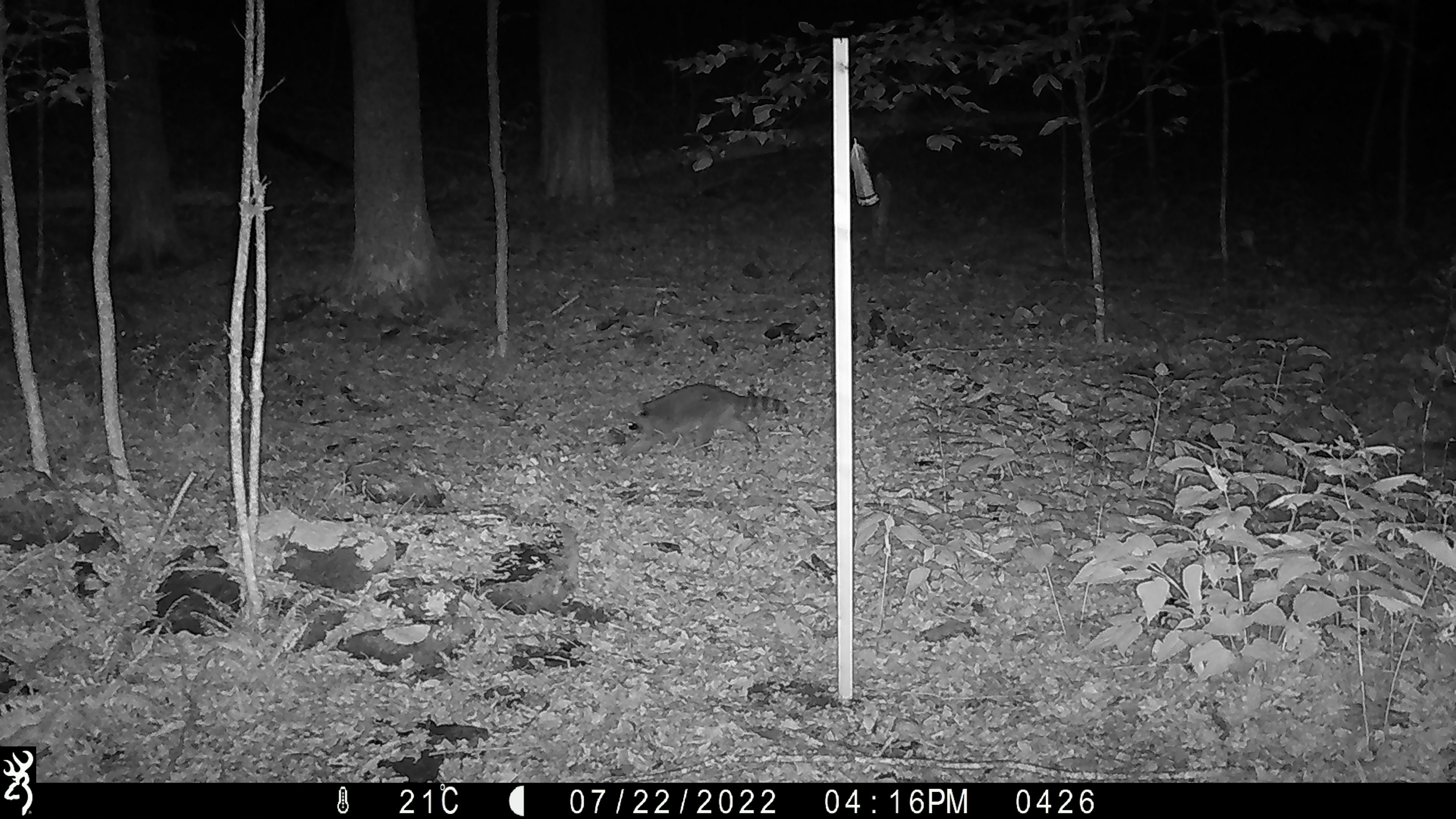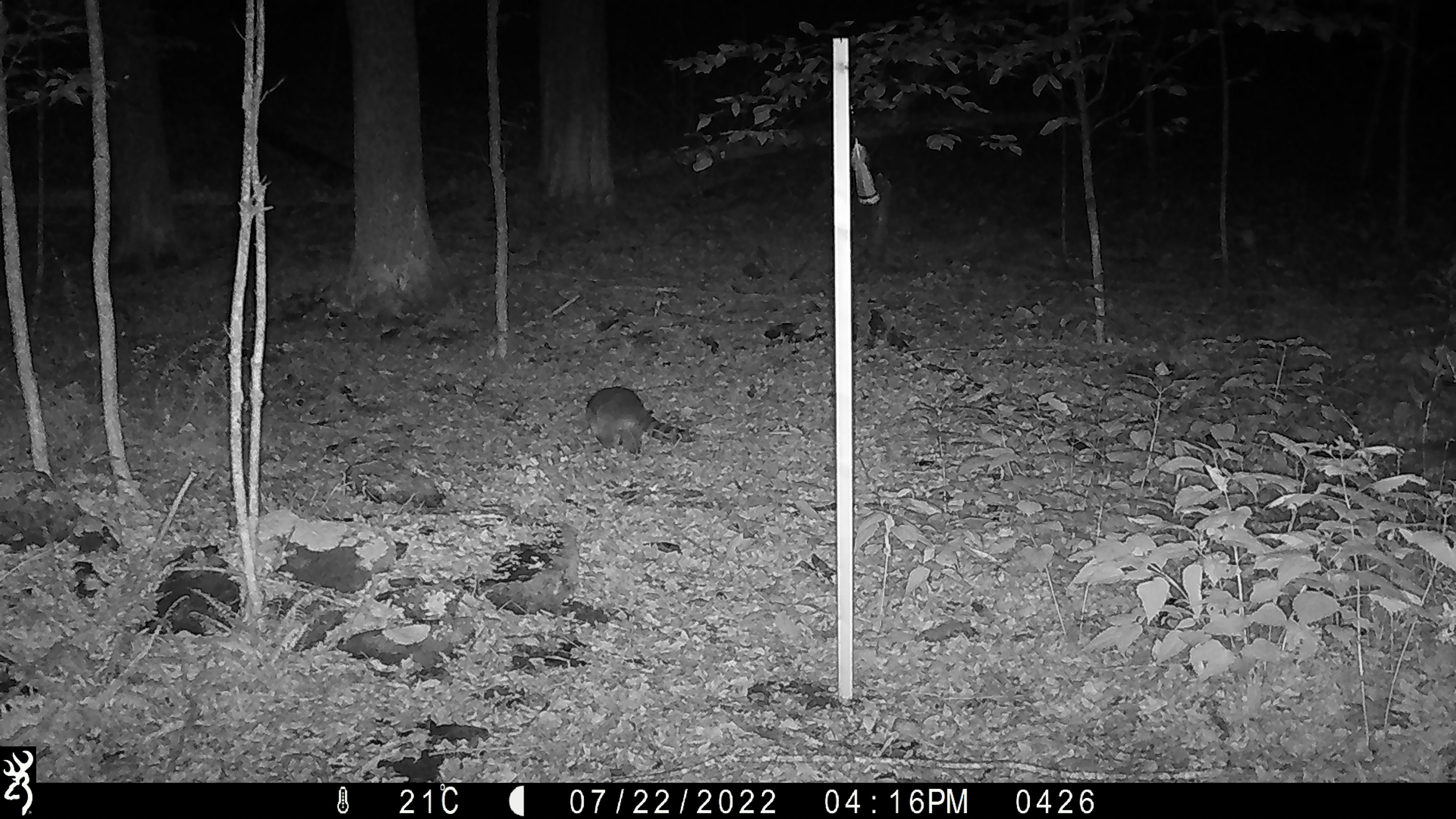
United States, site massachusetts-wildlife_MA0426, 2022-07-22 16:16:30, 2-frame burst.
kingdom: Animalia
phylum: Chordata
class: Mammalia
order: Carnivora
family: Procyonidae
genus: Procyon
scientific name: Procyon lotor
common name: raccoon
Raccoon (Procyon lotor).